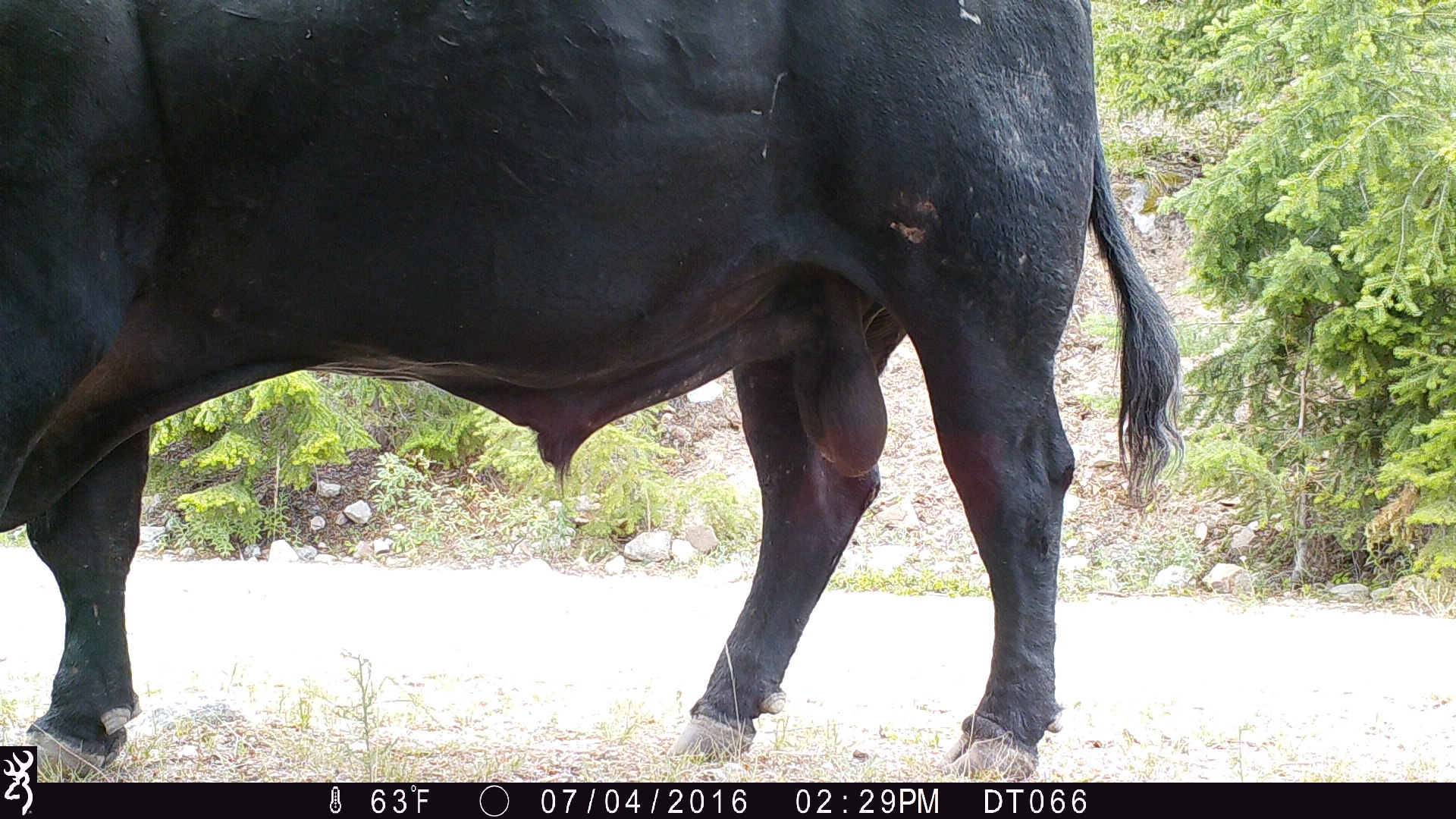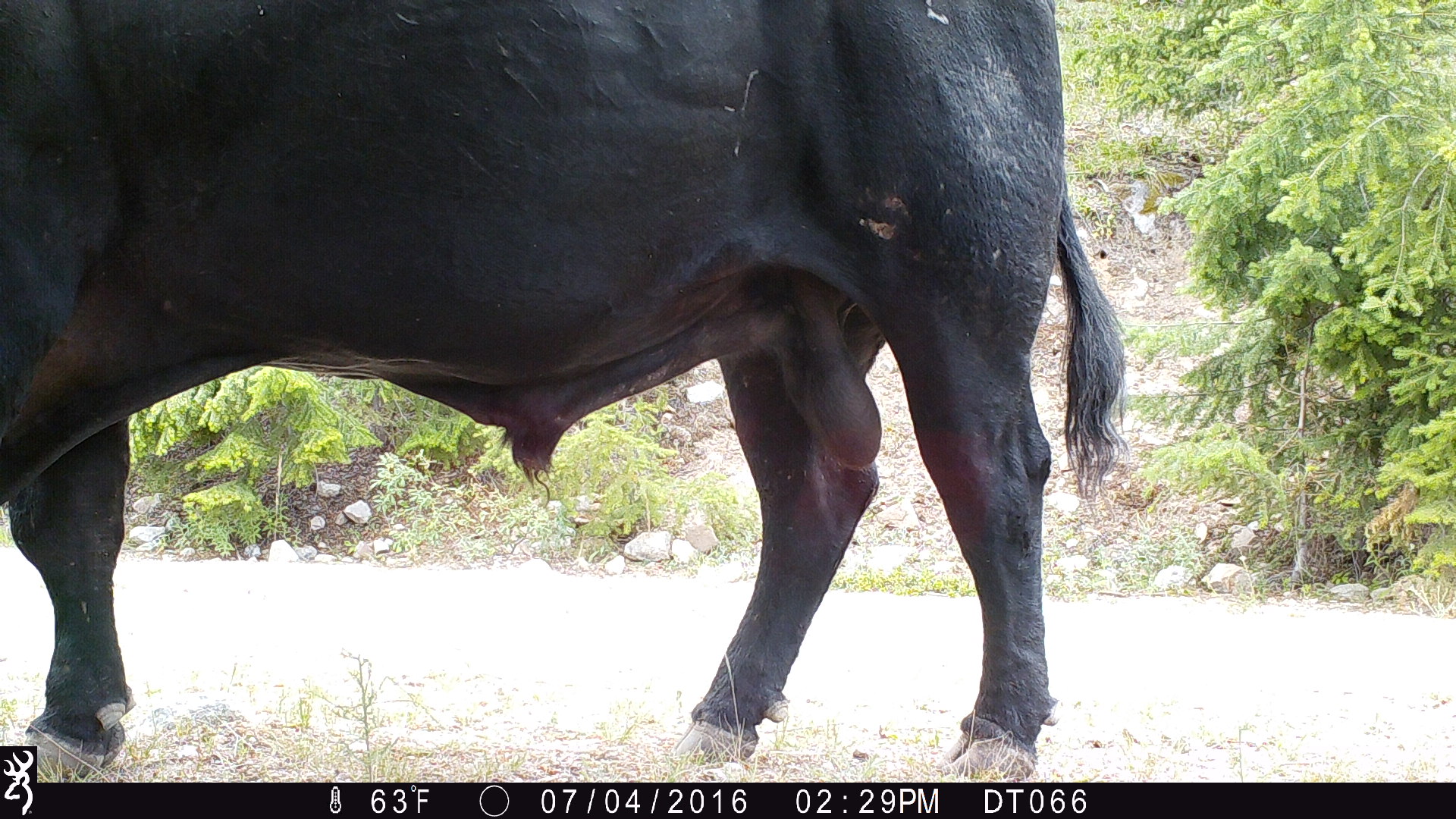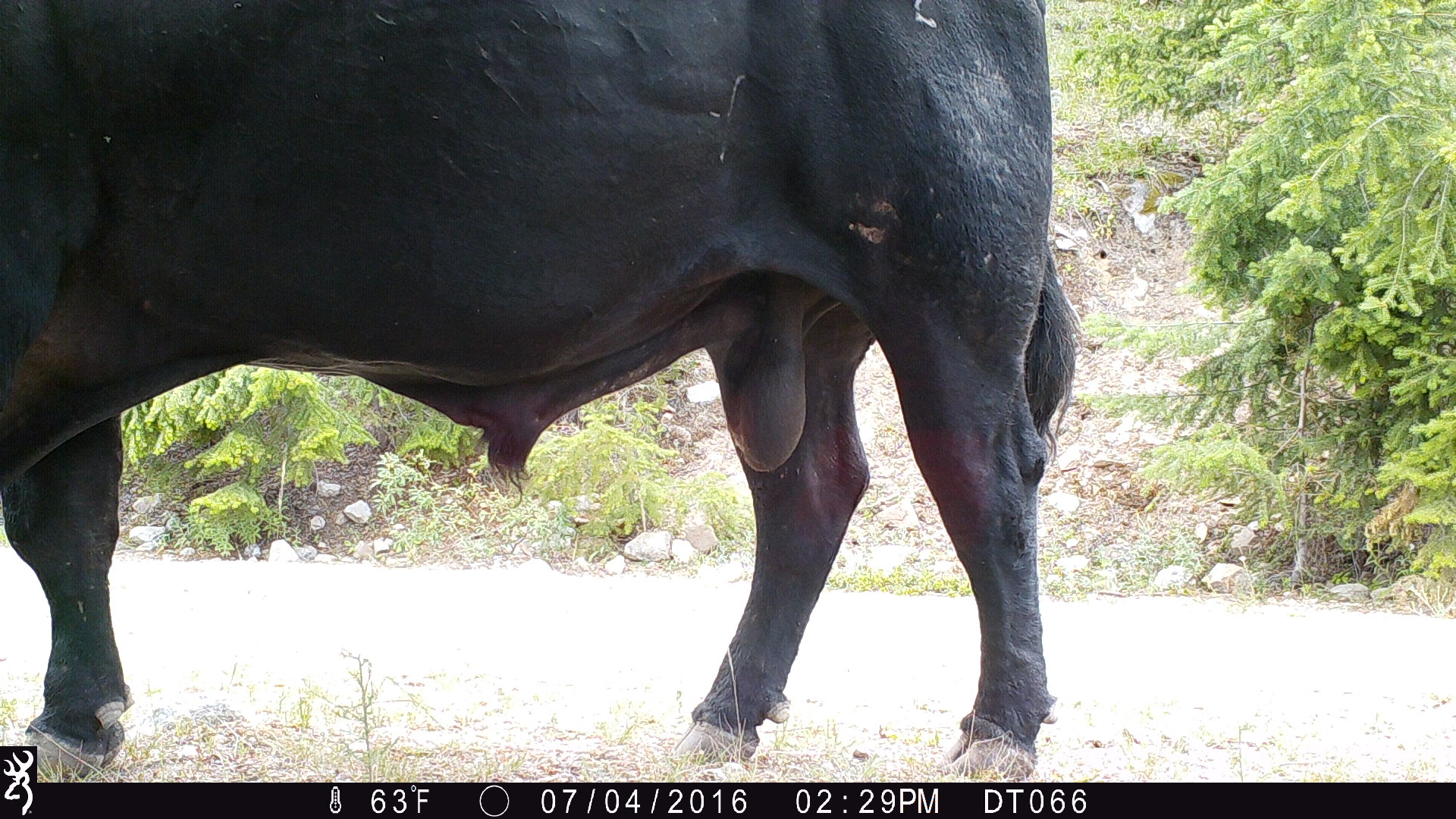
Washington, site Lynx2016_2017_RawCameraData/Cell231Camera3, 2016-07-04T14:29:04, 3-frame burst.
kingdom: Animalia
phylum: Chordata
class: Mammalia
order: Artiodactyla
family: Bovidae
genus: Bos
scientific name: Bos taurus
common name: domestic cattle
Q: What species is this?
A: Domestic cattle (Bos taurus).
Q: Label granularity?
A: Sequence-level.